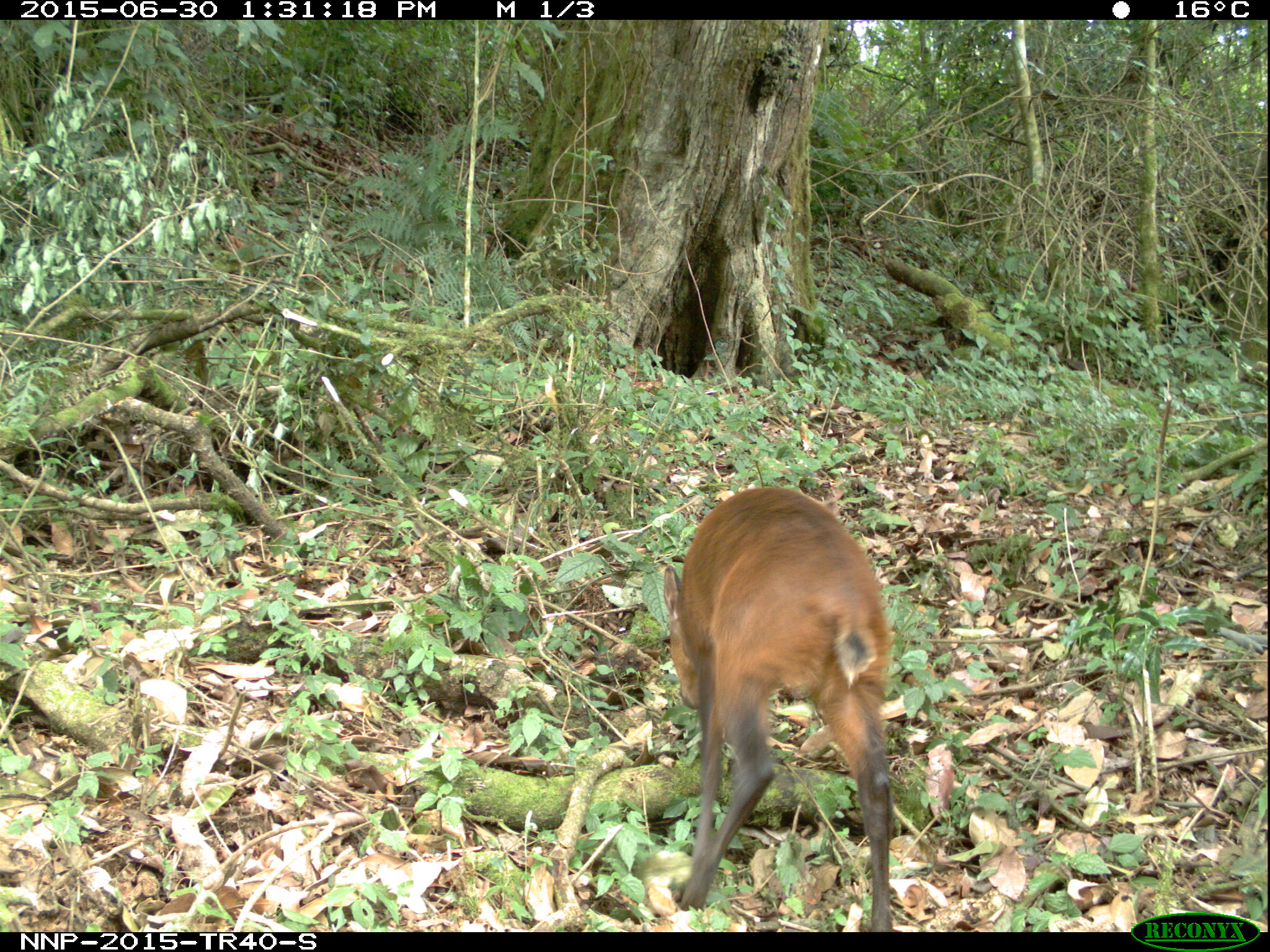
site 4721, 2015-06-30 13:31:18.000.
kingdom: Animalia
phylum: Chordata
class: Mammalia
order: Artiodactyla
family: Bovidae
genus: Cephalophus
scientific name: Cephalophus nigrifrons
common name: black-fronted duiker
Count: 1.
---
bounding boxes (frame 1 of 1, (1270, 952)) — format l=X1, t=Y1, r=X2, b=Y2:
cephalophus nigrifrons: l=665, t=485, r=889, b=931